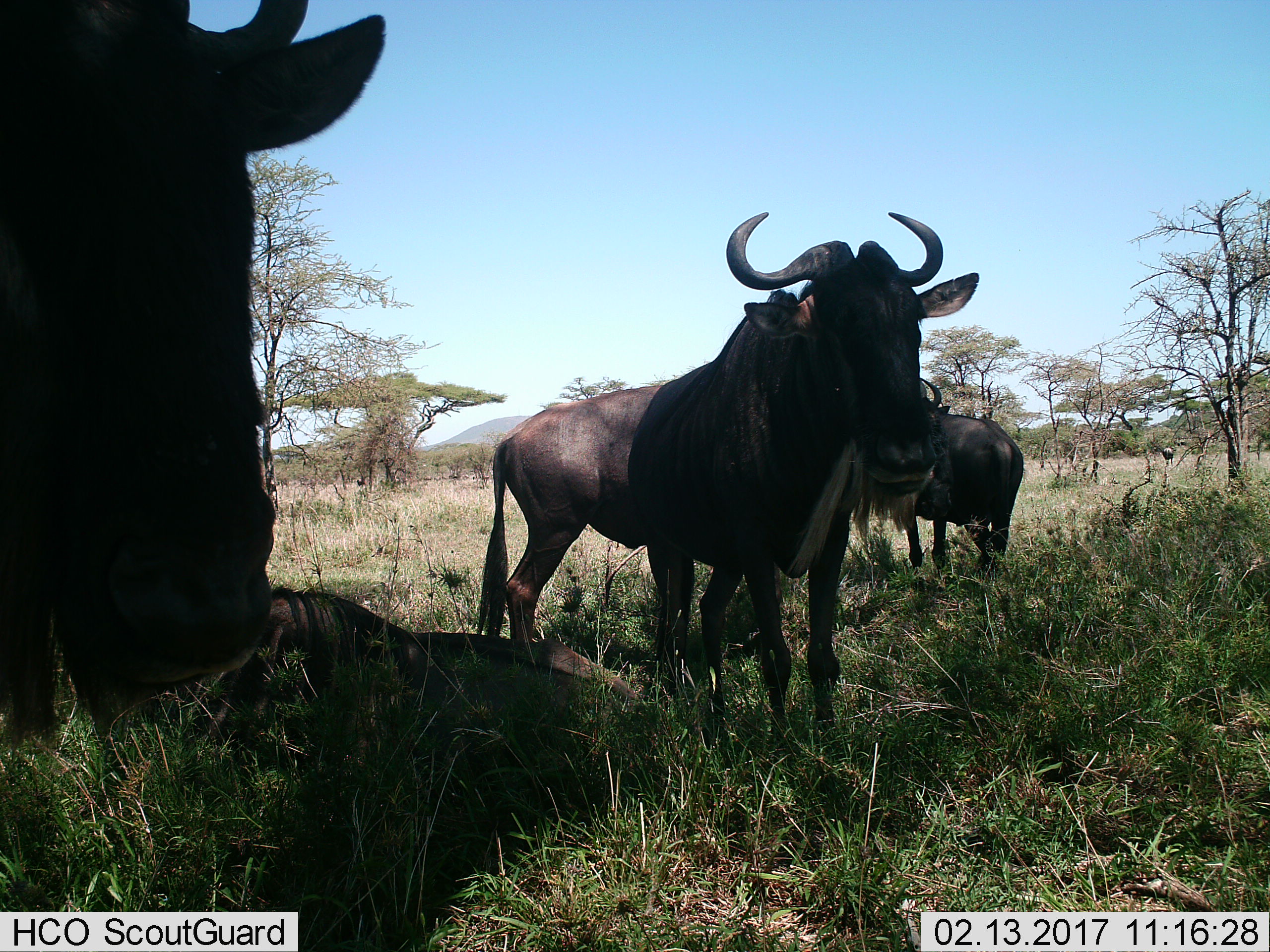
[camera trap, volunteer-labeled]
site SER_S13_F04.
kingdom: Animalia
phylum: Chordata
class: Mammalia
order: Artiodactyla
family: Bovidae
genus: Connochaetes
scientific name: Connochaetes taurinus taurinus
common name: blue wildebeest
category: wildebeestblue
Wildebeestblue (blue wildebeest) (Connochaetes taurinus taurinus), count 4. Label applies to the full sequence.